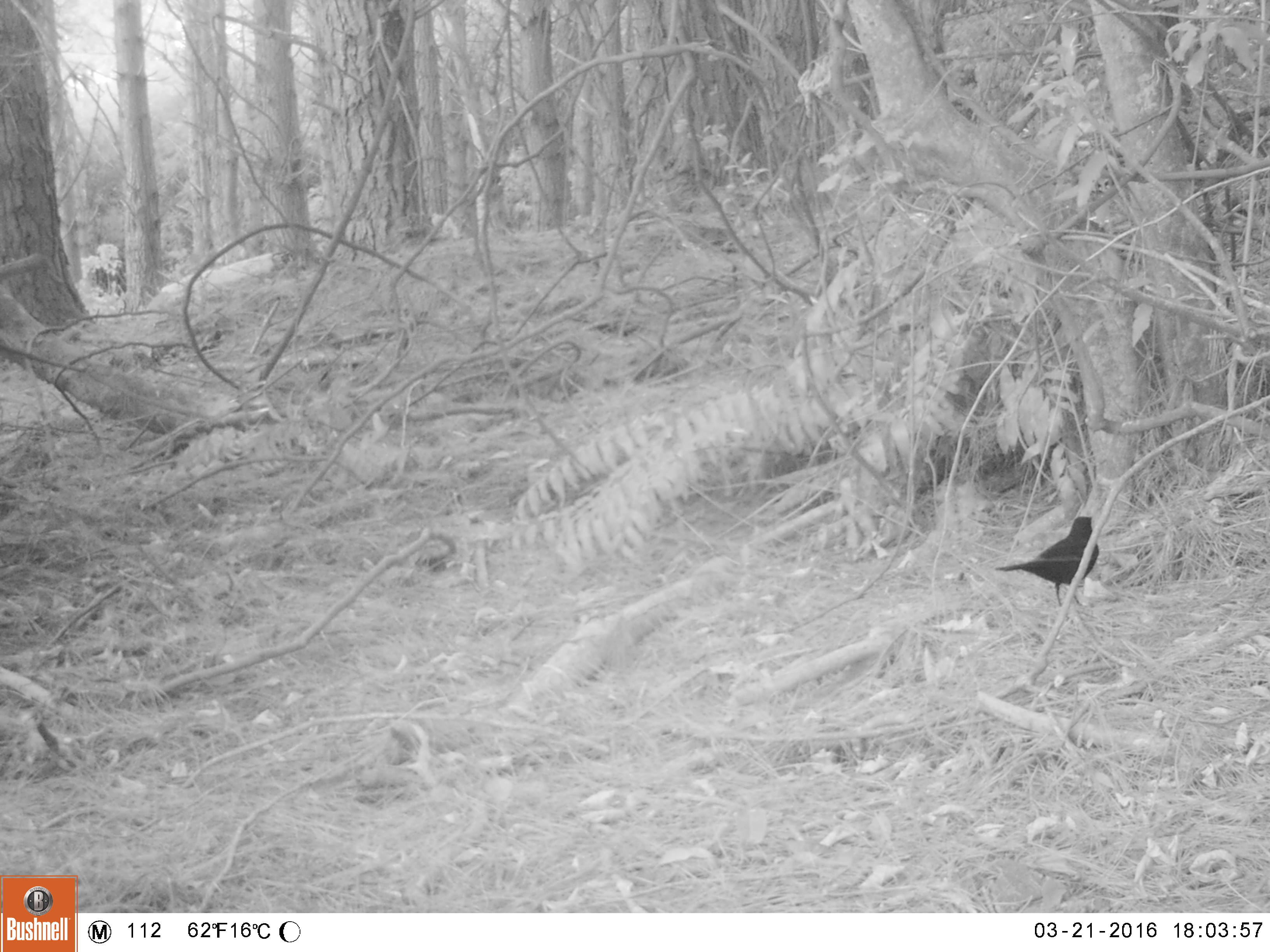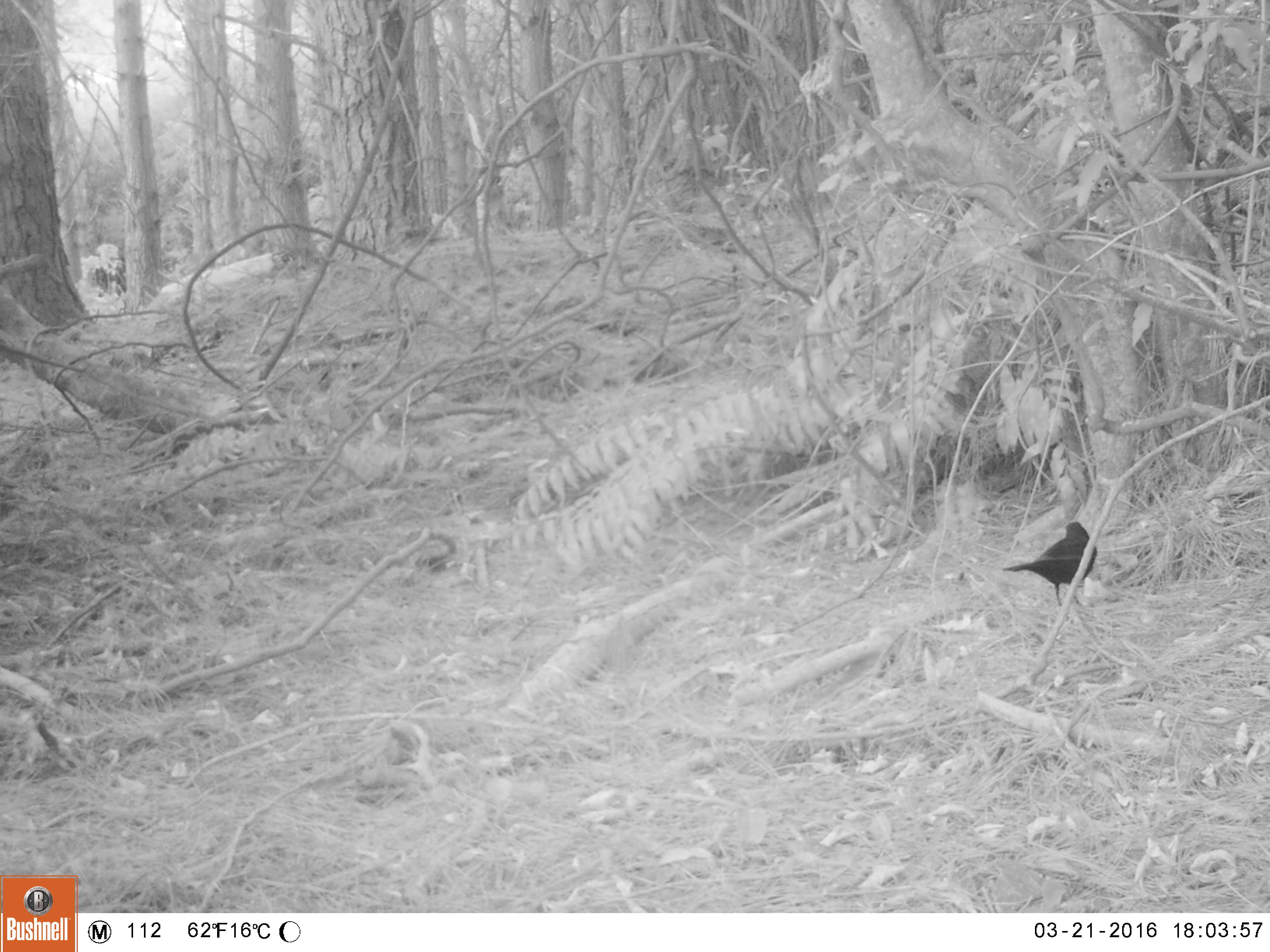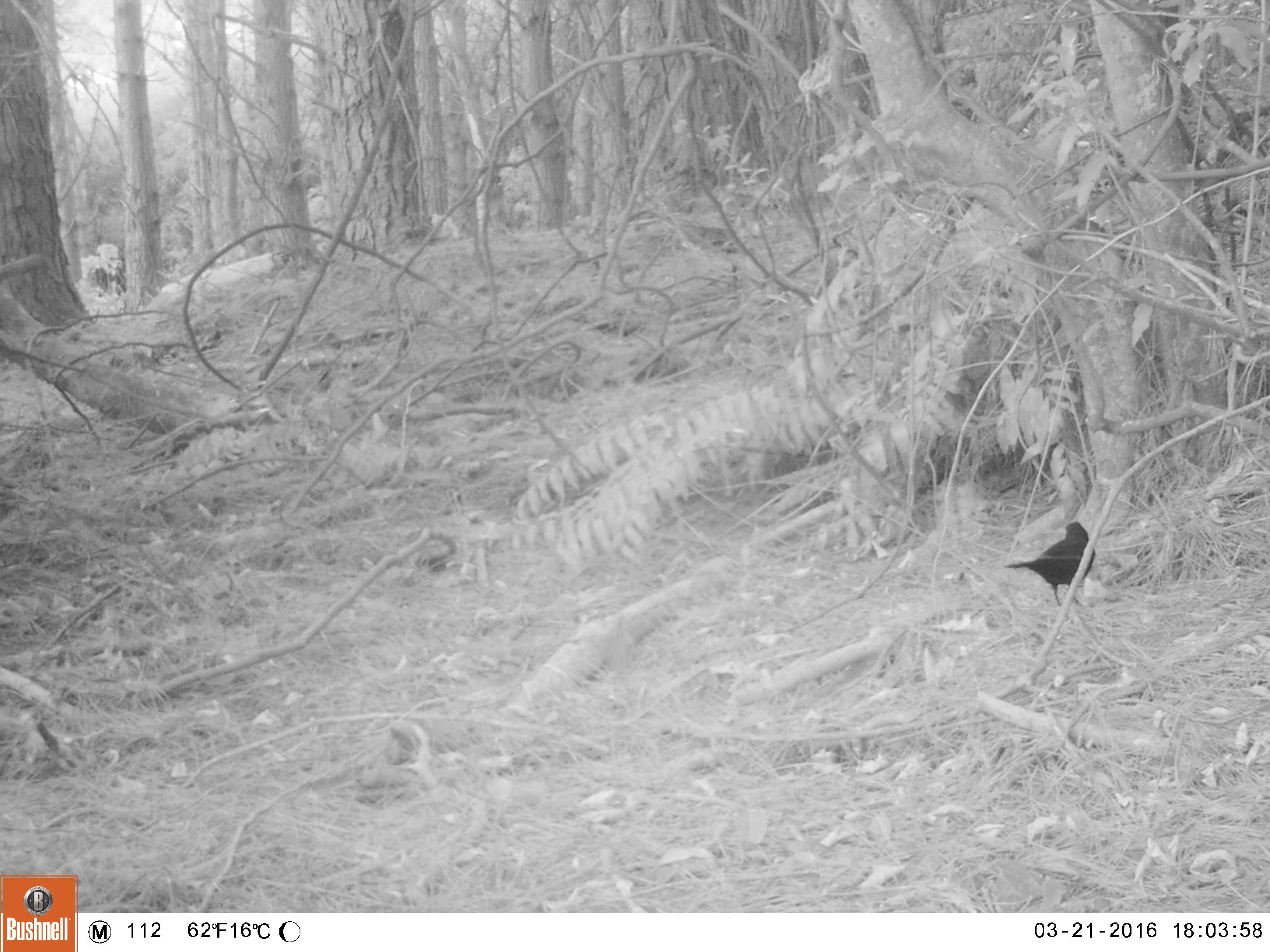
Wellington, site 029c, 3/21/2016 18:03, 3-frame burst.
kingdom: Animalia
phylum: Chordata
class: Aves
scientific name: Aves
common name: bird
Bird (Aves).